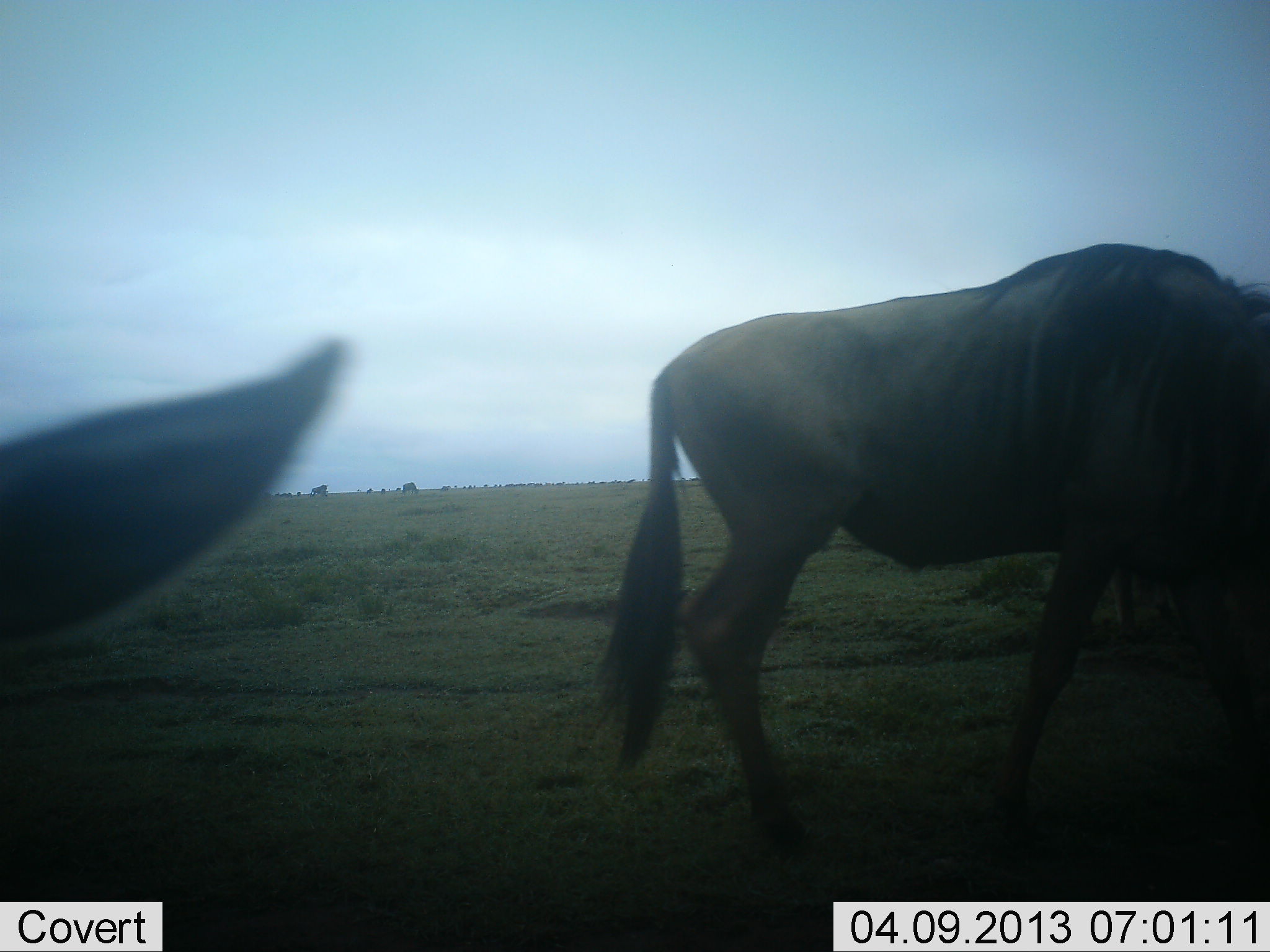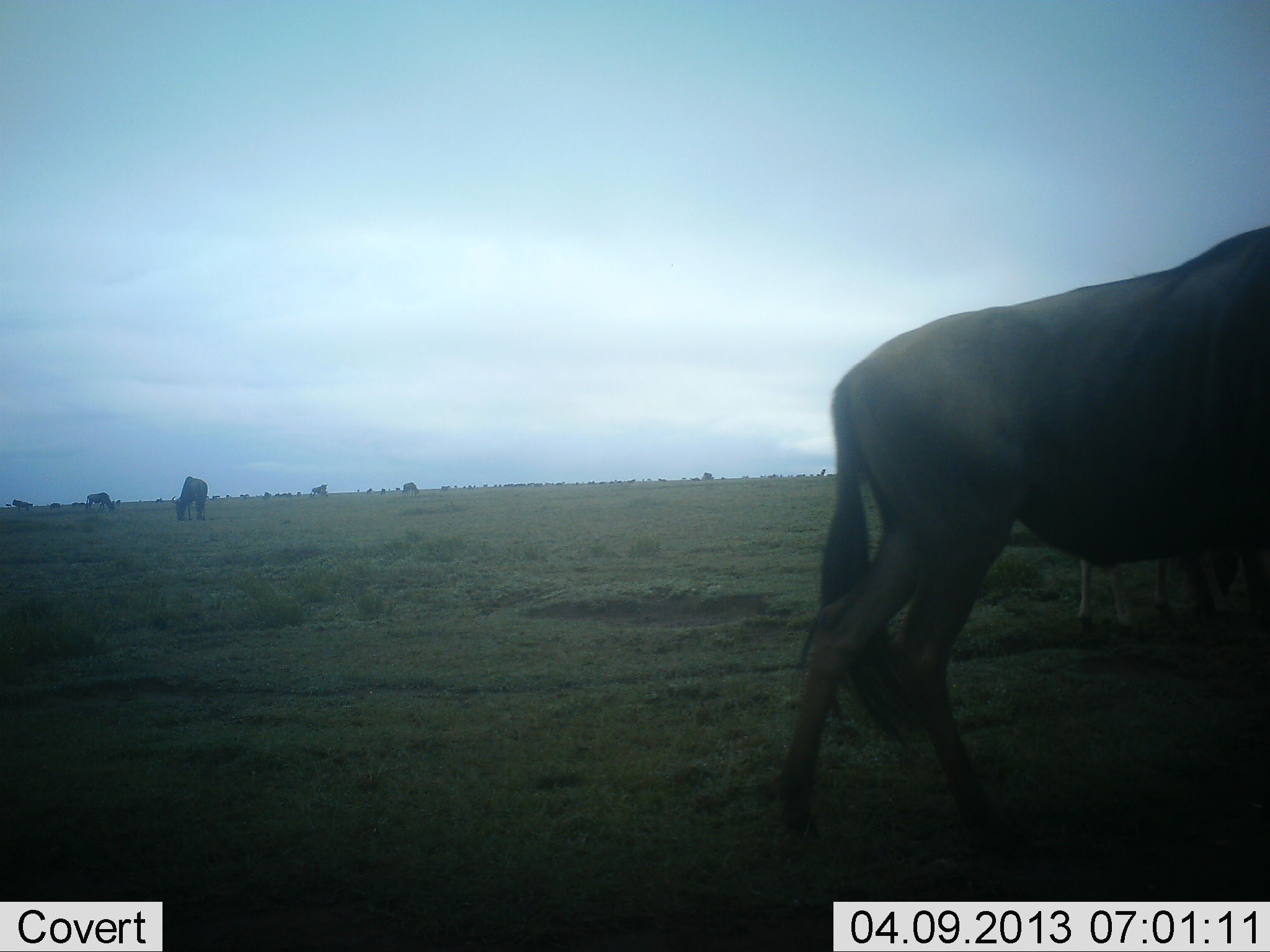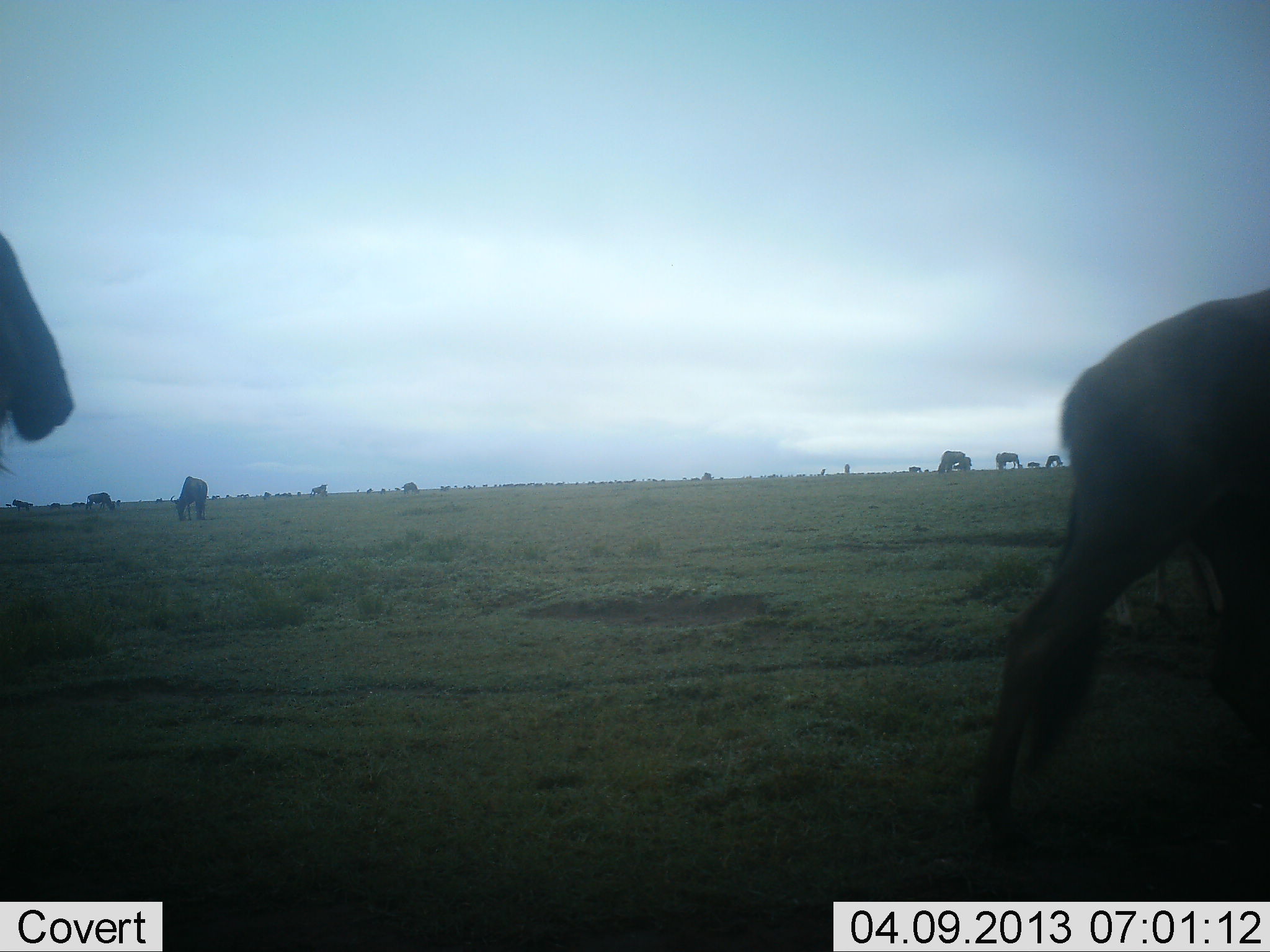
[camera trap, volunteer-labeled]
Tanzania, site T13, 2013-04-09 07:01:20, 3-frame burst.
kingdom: Animalia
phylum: Chordata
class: Mammalia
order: Artiodactyla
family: Bovidae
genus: Connochaetes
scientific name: Connochaetes taurinus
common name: blue wildebeest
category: wildebeest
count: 8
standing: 30%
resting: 3%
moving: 80%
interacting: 0%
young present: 7%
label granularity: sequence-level